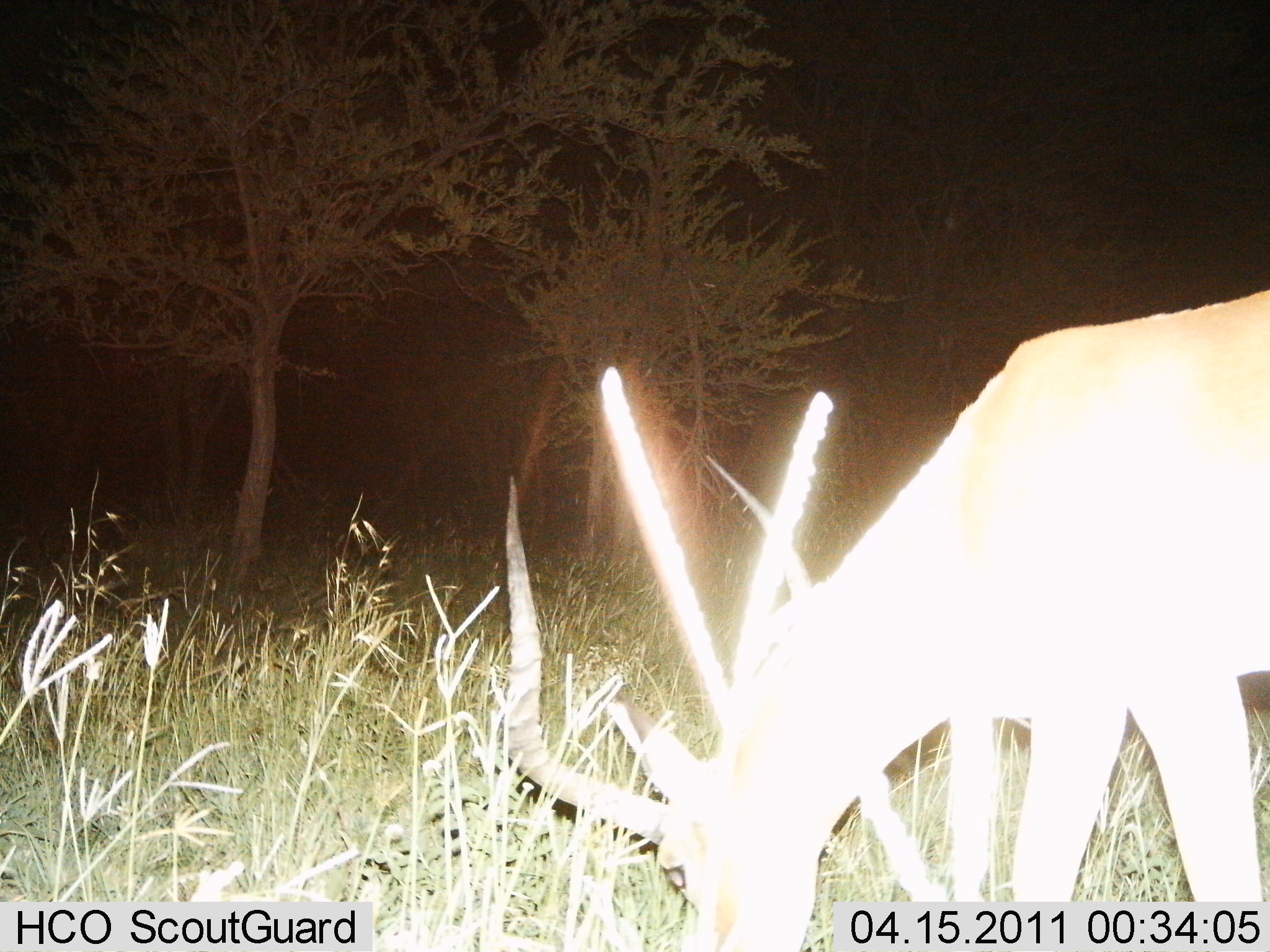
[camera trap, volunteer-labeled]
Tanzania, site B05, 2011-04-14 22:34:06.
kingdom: Animalia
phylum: Chordata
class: Mammalia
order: Artiodactyla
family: Bovidae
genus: Aepyceros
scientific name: Aepyceros melampus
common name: impala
Impala (Aepyceros melampus), count 1. Behavior (volunteer vote fractions): standing 18%, resting 0%, moving 0%, interacting 0%. Young present (vote fraction): 0%. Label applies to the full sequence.